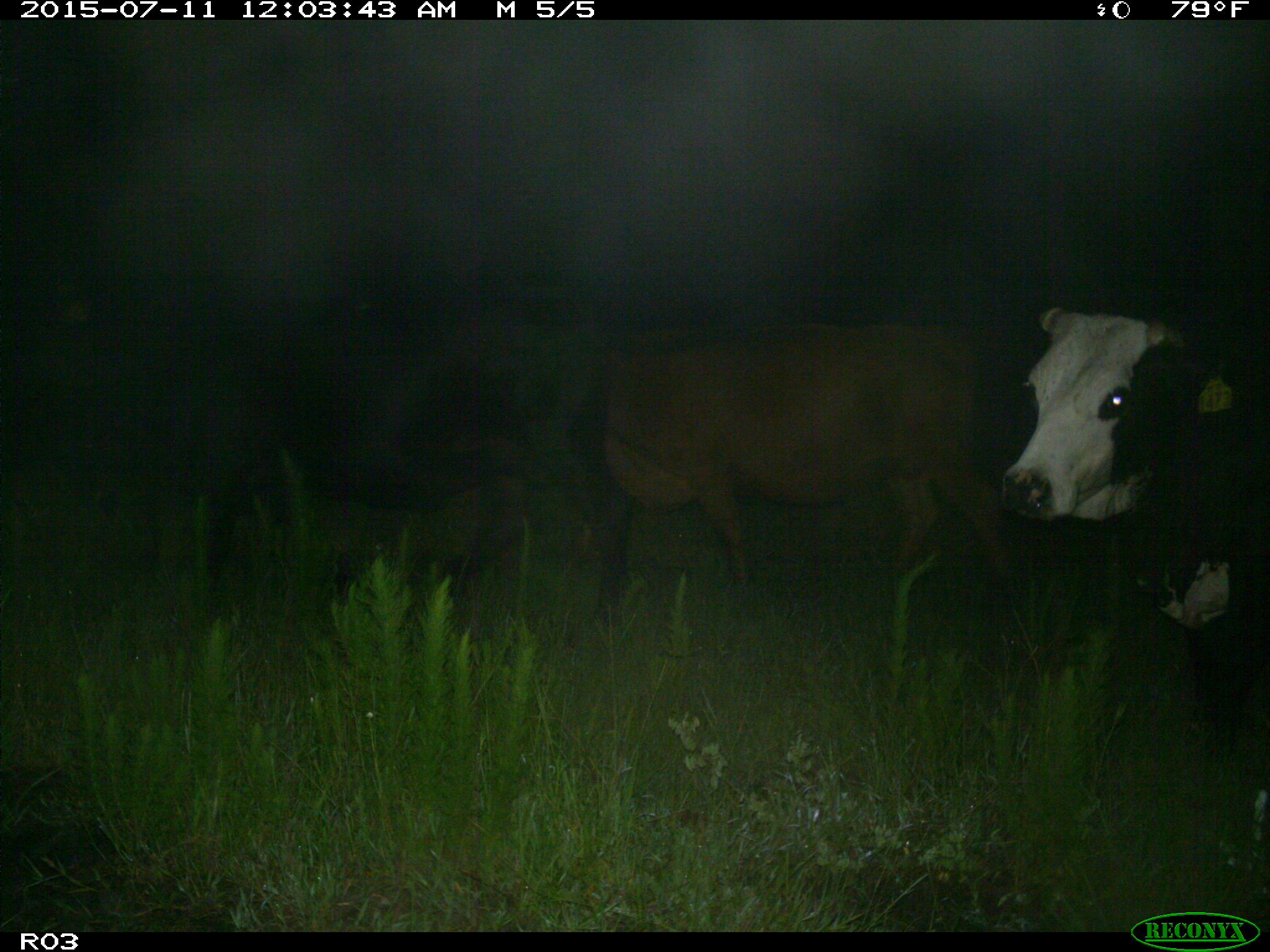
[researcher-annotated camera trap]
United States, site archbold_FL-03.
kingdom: Animalia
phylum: Chordata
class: Mammalia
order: Artiodactyla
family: Bovidae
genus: Bos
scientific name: Bos taurus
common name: domestic cow